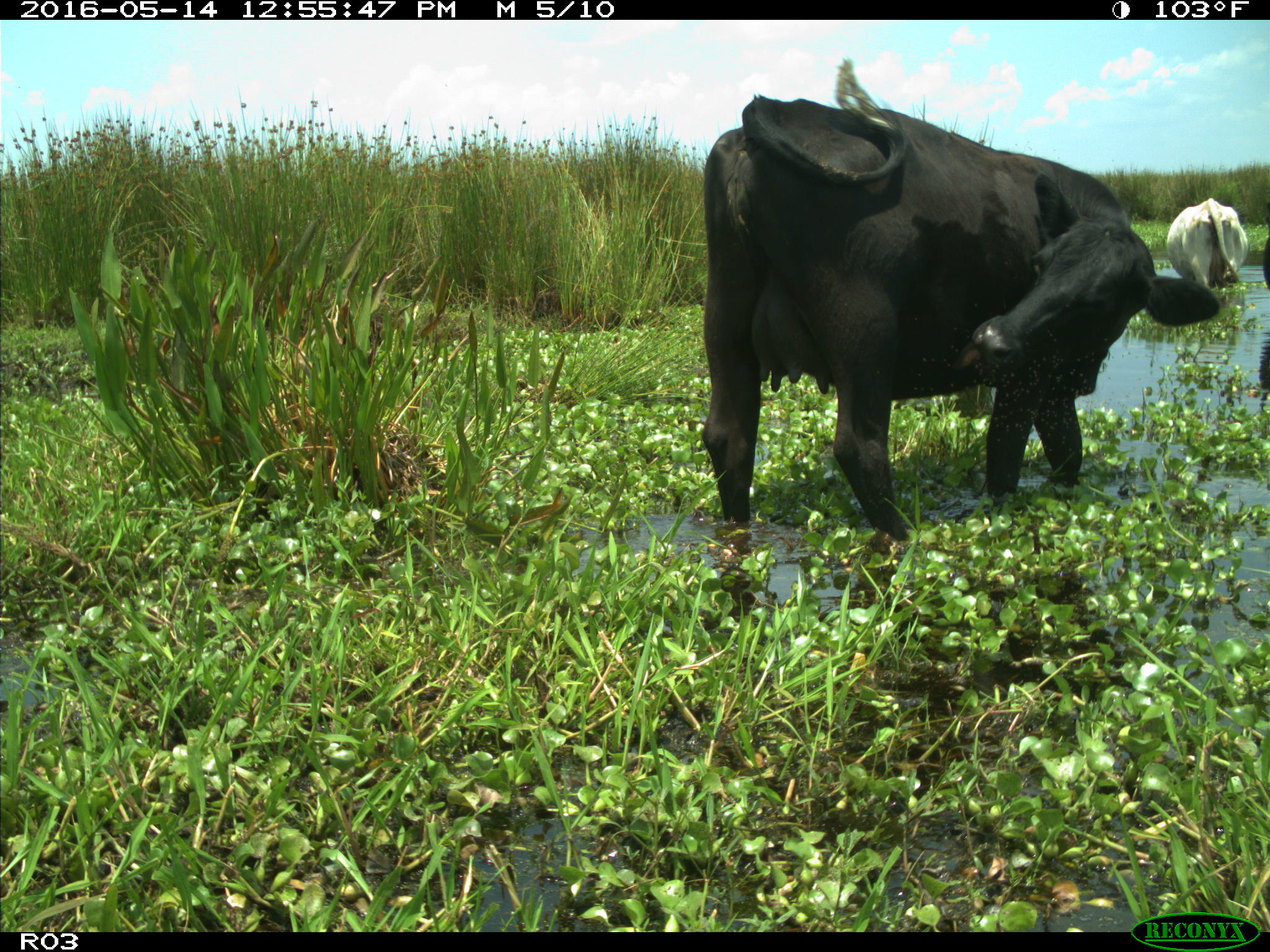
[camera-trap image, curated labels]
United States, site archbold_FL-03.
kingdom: Animalia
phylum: Chordata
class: Mammalia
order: Artiodactyla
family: Bovidae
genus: Bos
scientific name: Bos taurus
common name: domestic cow